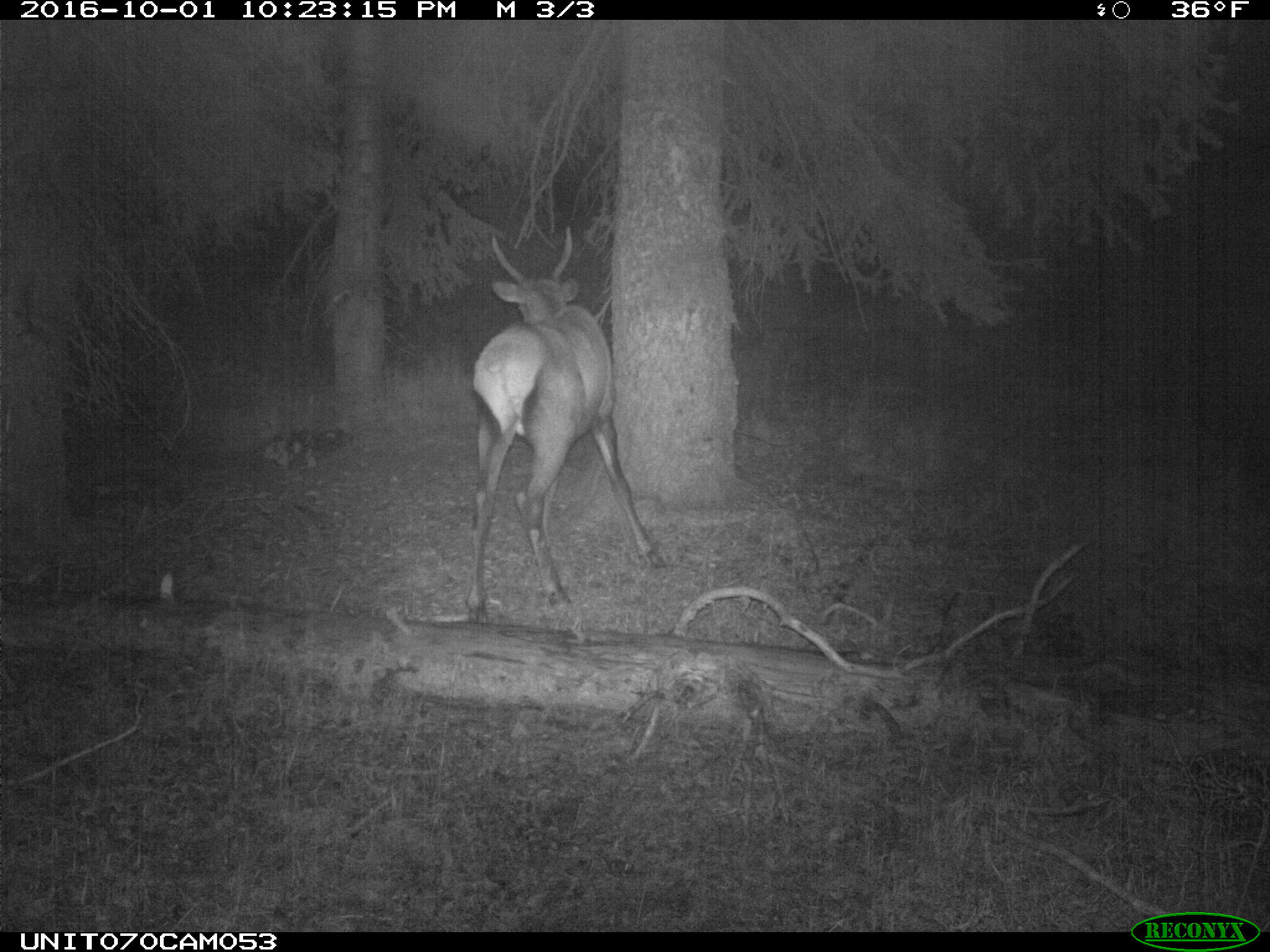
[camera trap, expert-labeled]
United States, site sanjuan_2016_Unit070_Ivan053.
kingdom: Animalia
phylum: Chordata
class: Mammalia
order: Artiodactyla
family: Cervidae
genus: Cervus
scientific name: Cervus elaphus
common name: red deer